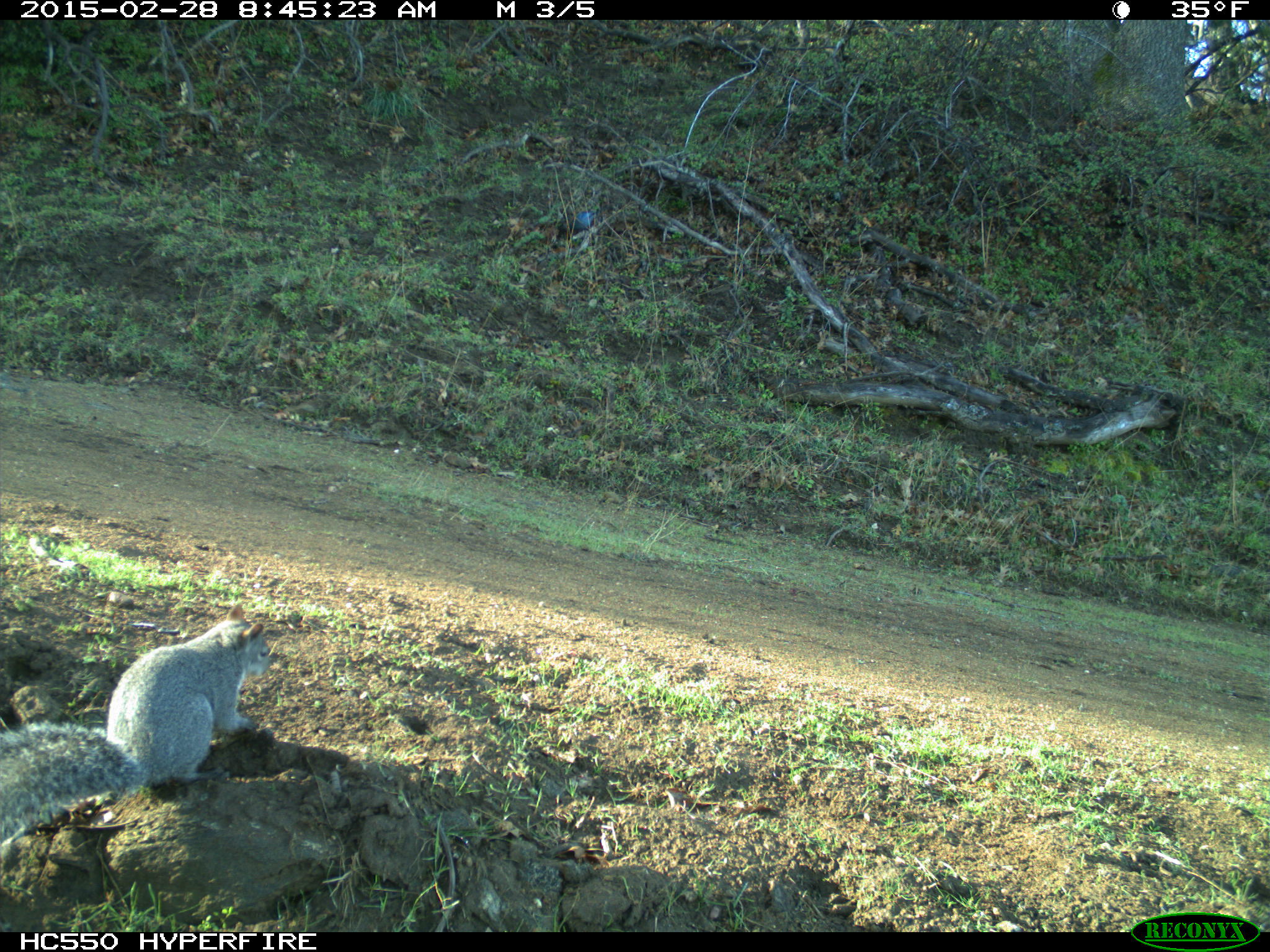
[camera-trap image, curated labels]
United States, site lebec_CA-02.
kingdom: Animalia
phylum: Chordata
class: Mammalia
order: Rodentia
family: Sciuridae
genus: Sciurus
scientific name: Sciurus carolinensis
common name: eastern gray squirrel